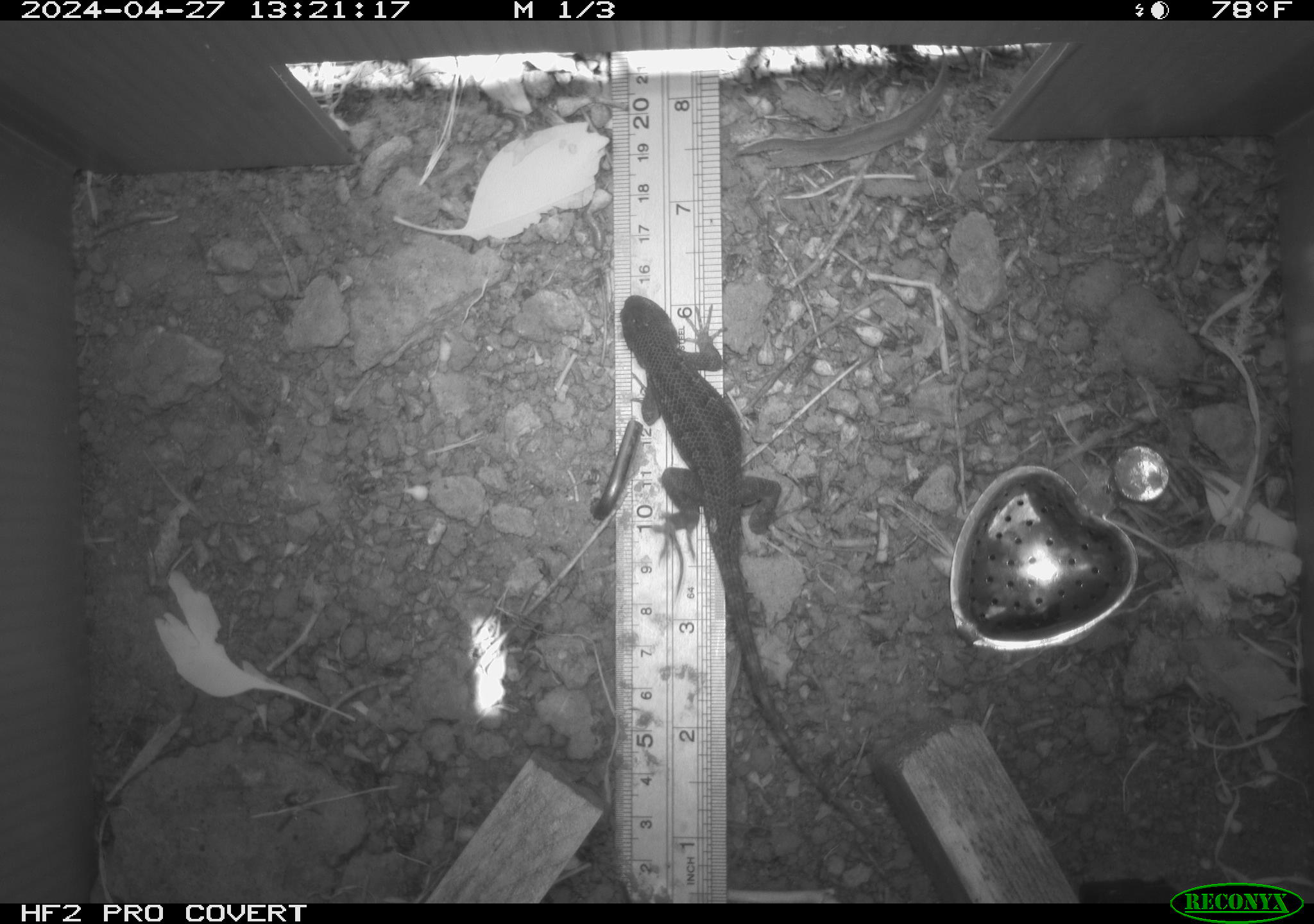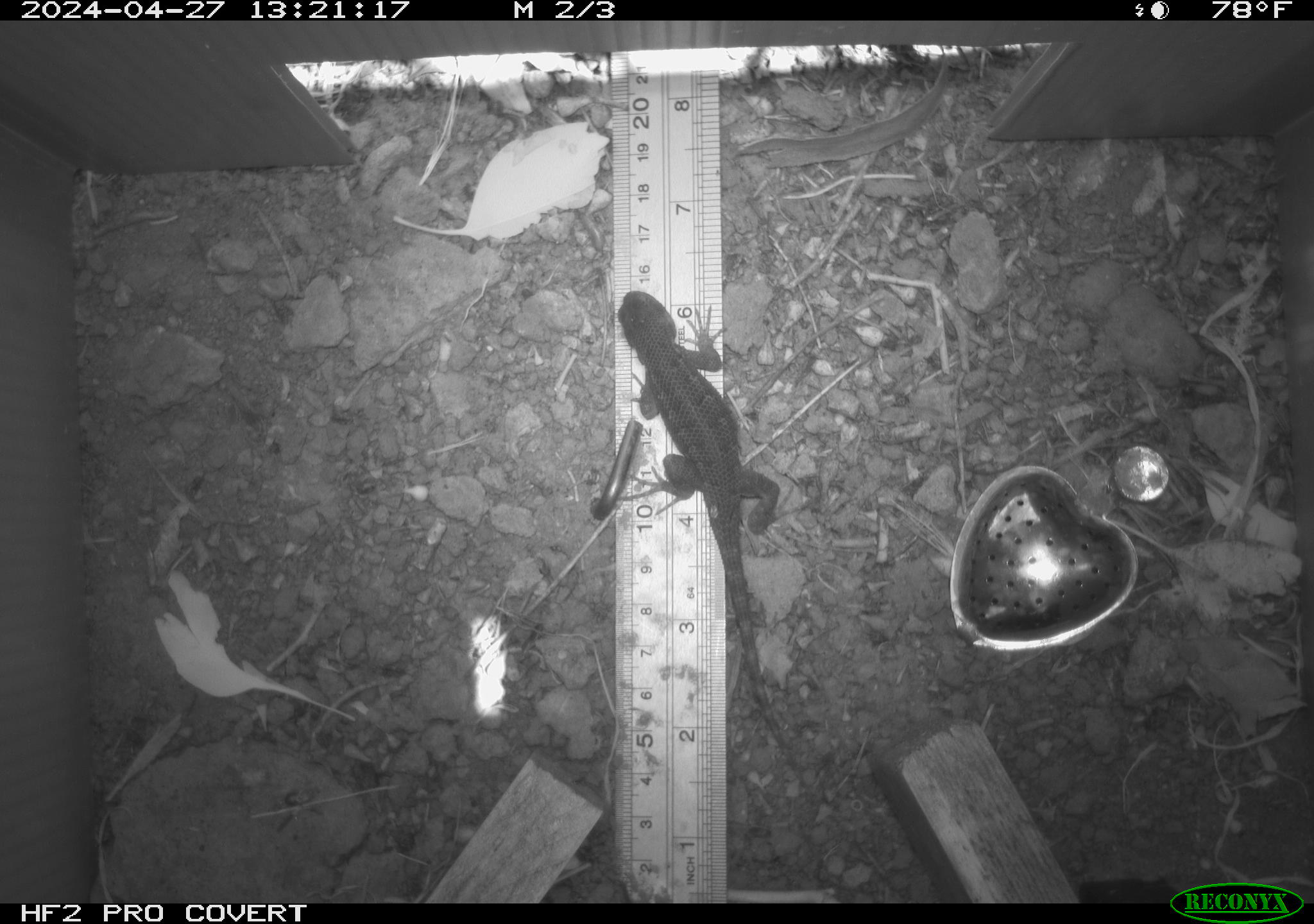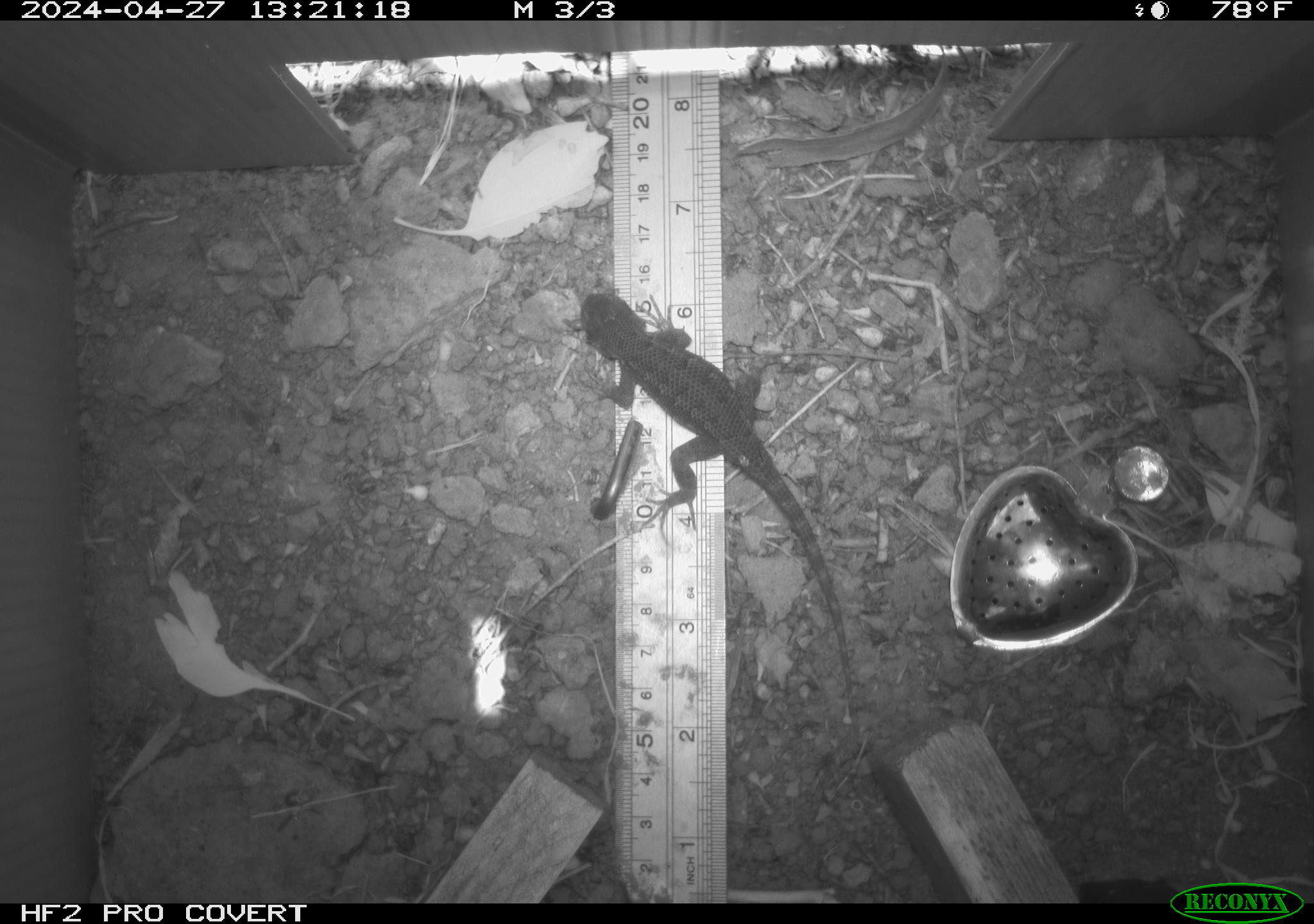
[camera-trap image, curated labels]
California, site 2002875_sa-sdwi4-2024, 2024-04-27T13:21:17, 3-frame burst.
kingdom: Animalia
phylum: Chordata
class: Reptilia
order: Squamata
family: Phrynosomatidae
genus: Sceloporus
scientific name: Sceloporus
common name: spiny lizards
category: sceloporus species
Sceloporus species (spiny lizards) (Sceloporus).